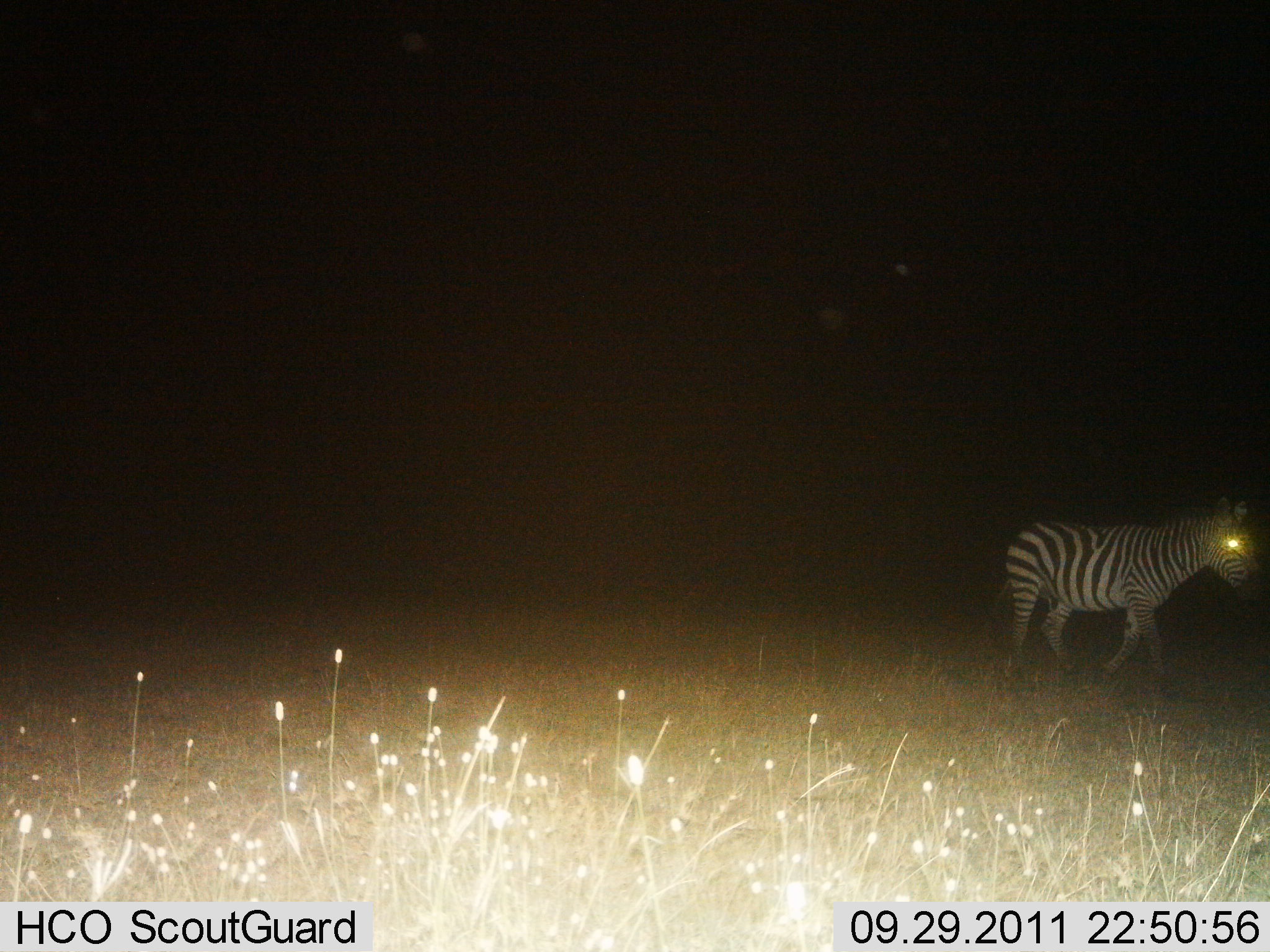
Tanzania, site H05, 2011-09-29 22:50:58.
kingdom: Animalia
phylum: Chordata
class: Mammalia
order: Perissodactyla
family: Equidae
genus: Equus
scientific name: Equus quagga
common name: plains zebra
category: zebra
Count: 1.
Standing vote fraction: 8%.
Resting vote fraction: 0%.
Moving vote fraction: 92%.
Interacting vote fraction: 0%.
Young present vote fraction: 0%.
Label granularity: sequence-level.